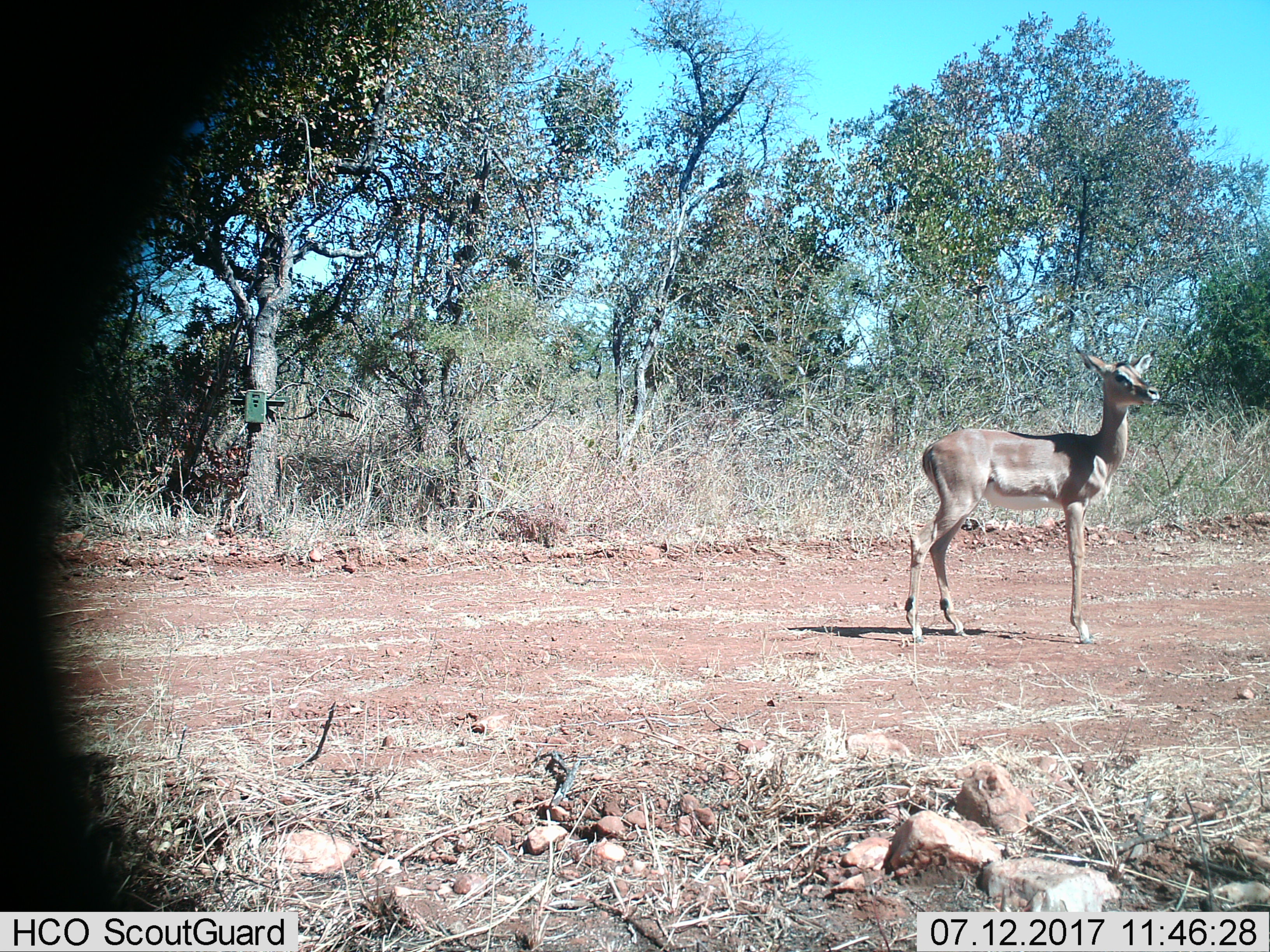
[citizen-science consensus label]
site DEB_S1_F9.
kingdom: Animalia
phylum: Chordata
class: Mammalia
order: Artiodactyla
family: Bovidae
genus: Aepyceros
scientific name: Aepyceros melampus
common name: impala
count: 1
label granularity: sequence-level